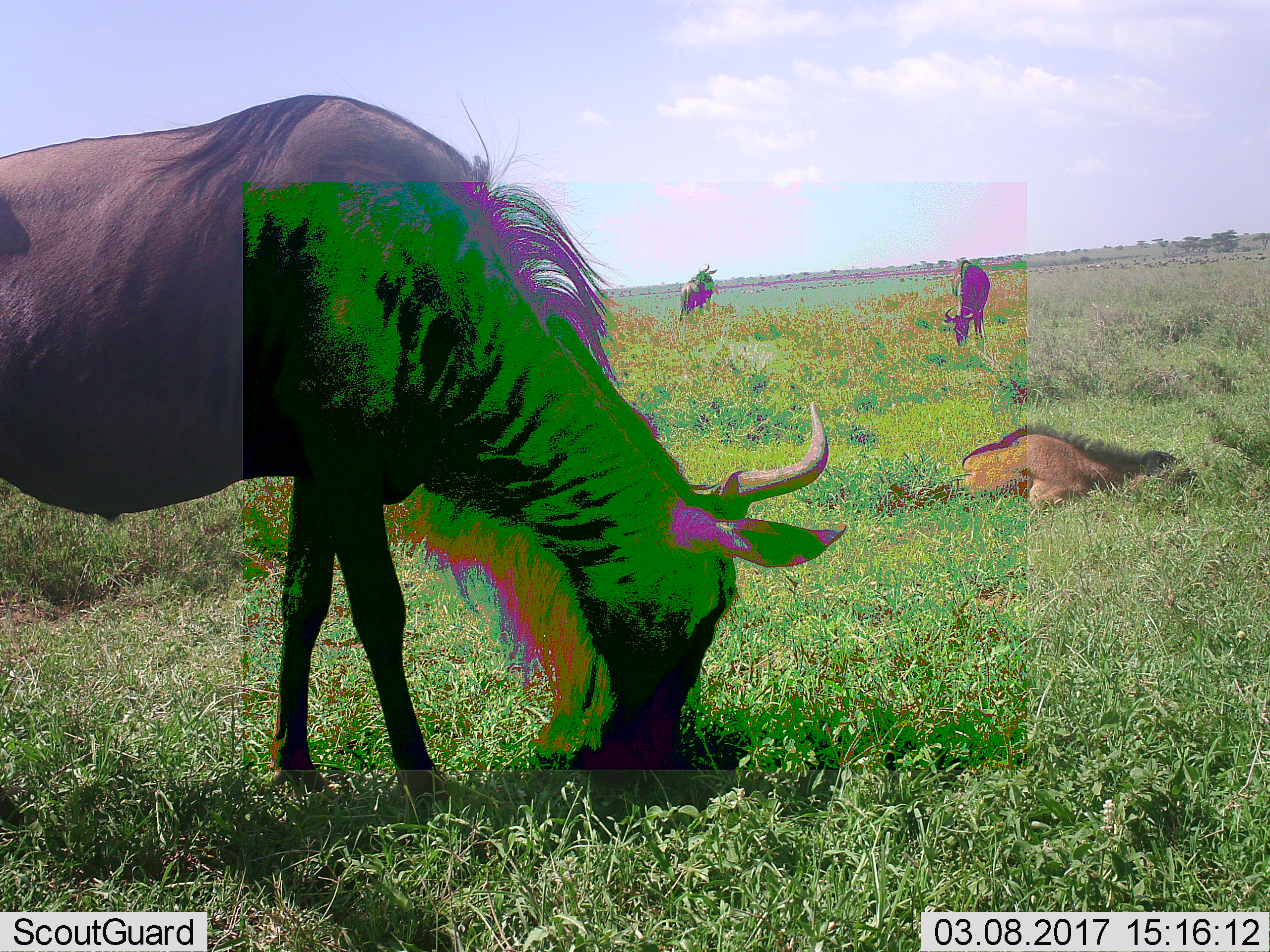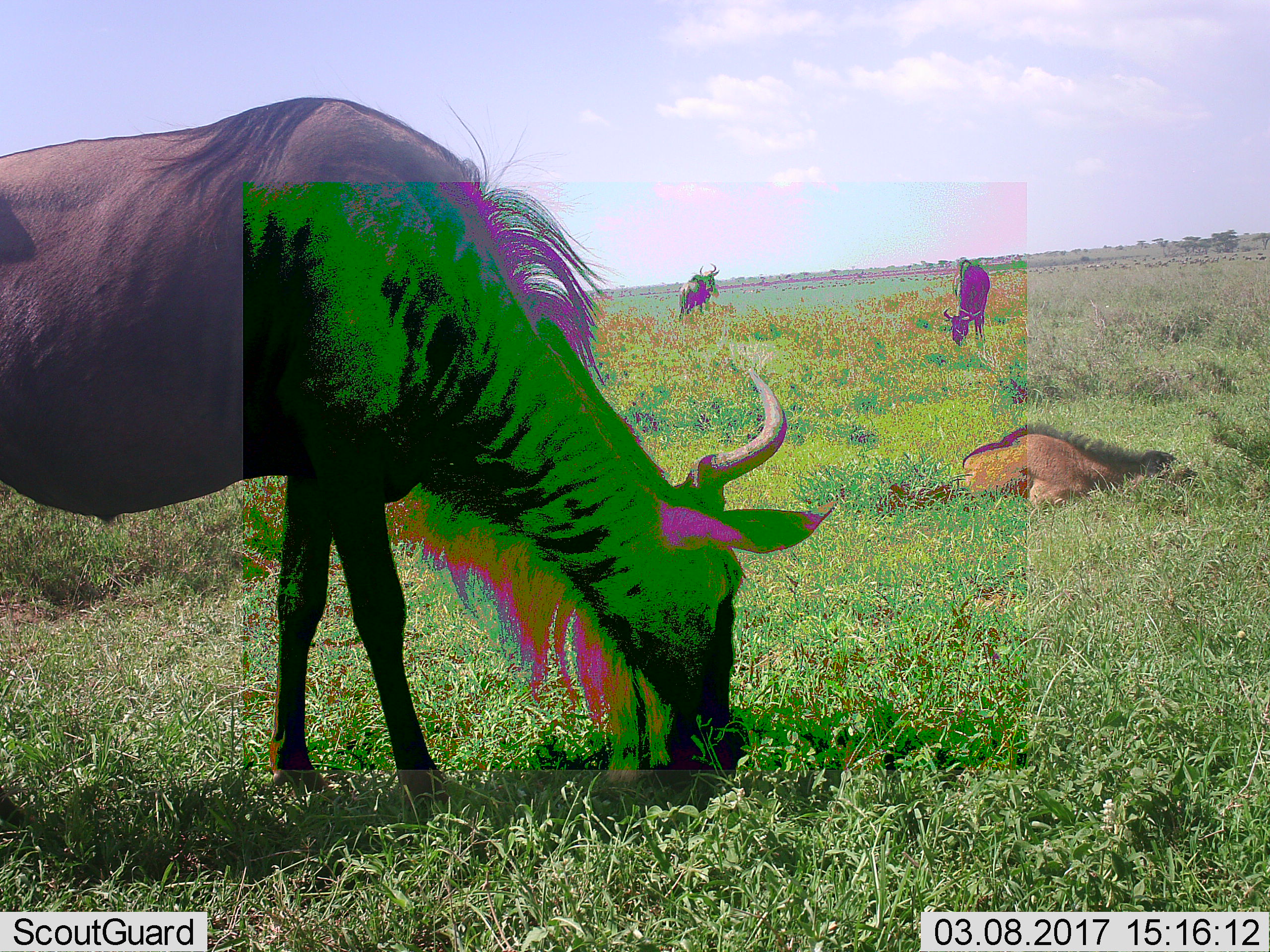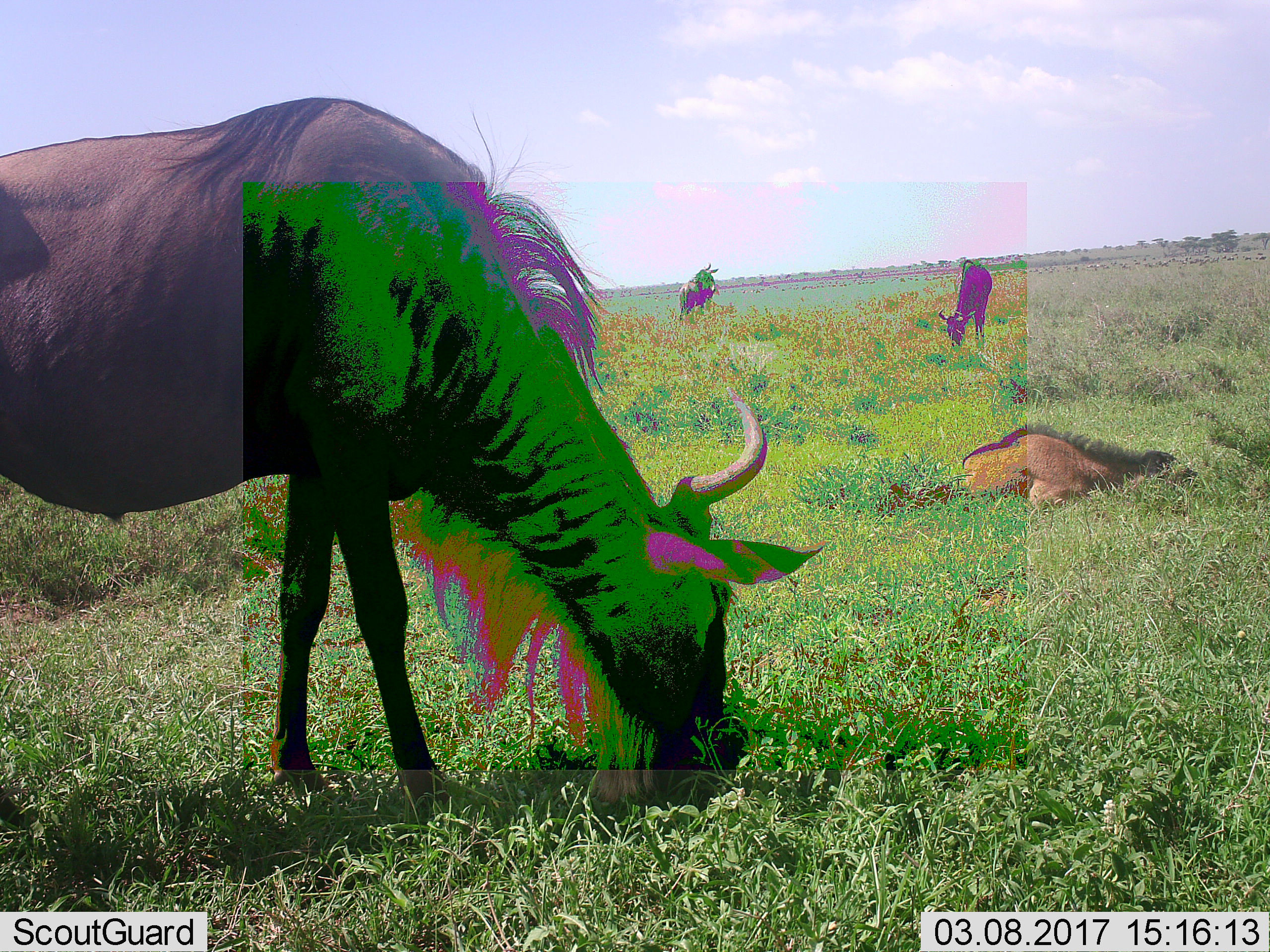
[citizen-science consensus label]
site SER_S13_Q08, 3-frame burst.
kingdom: Animalia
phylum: Chordata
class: Mammalia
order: Artiodactyla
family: Bovidae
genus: Connochaetes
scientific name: Connochaetes taurinus taurinus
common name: blue wildebeest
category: wildebeestblue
Wildebeestblue (blue wildebeest) (Connochaetes taurinus taurinus), count 4. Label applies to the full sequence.